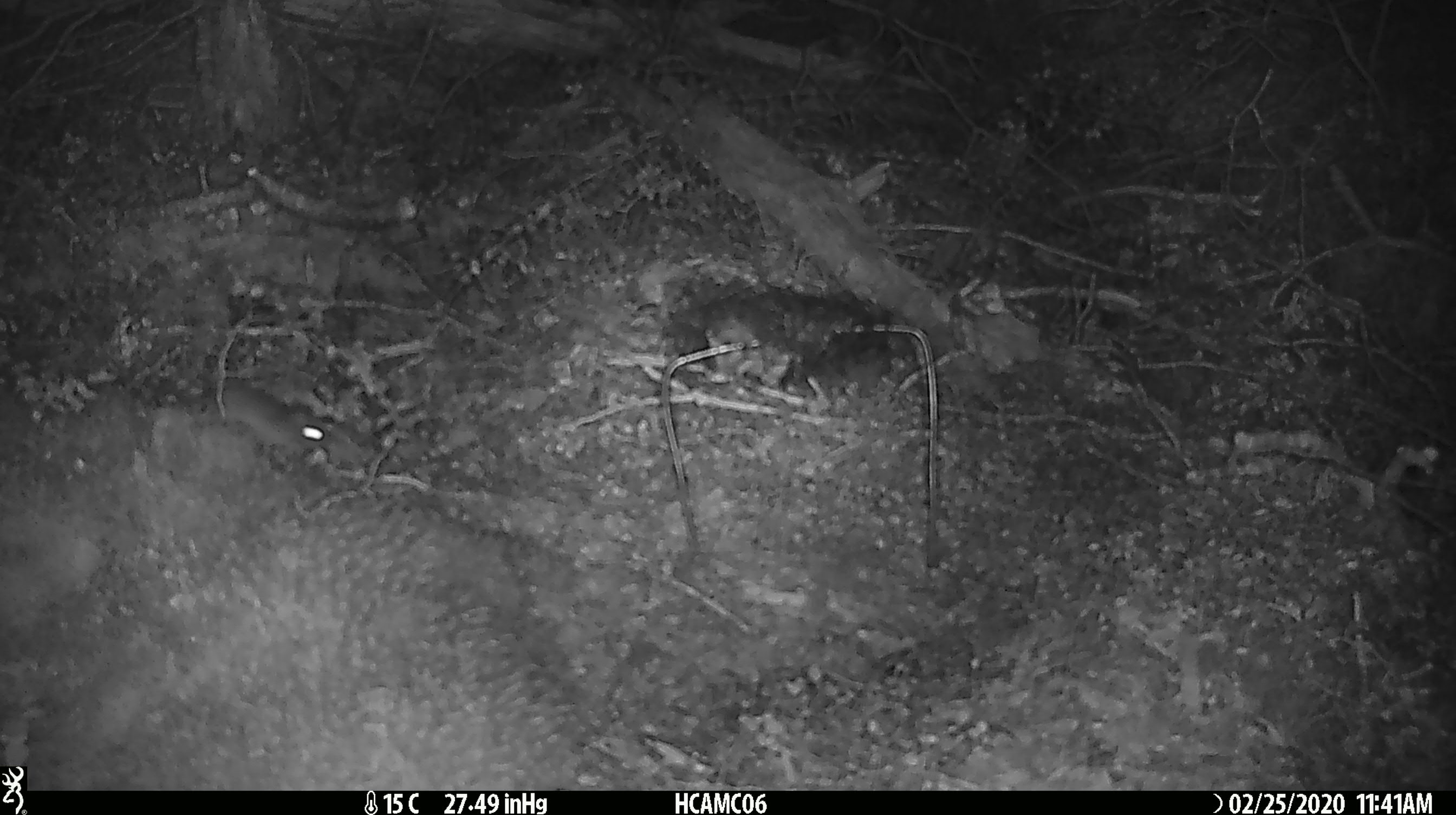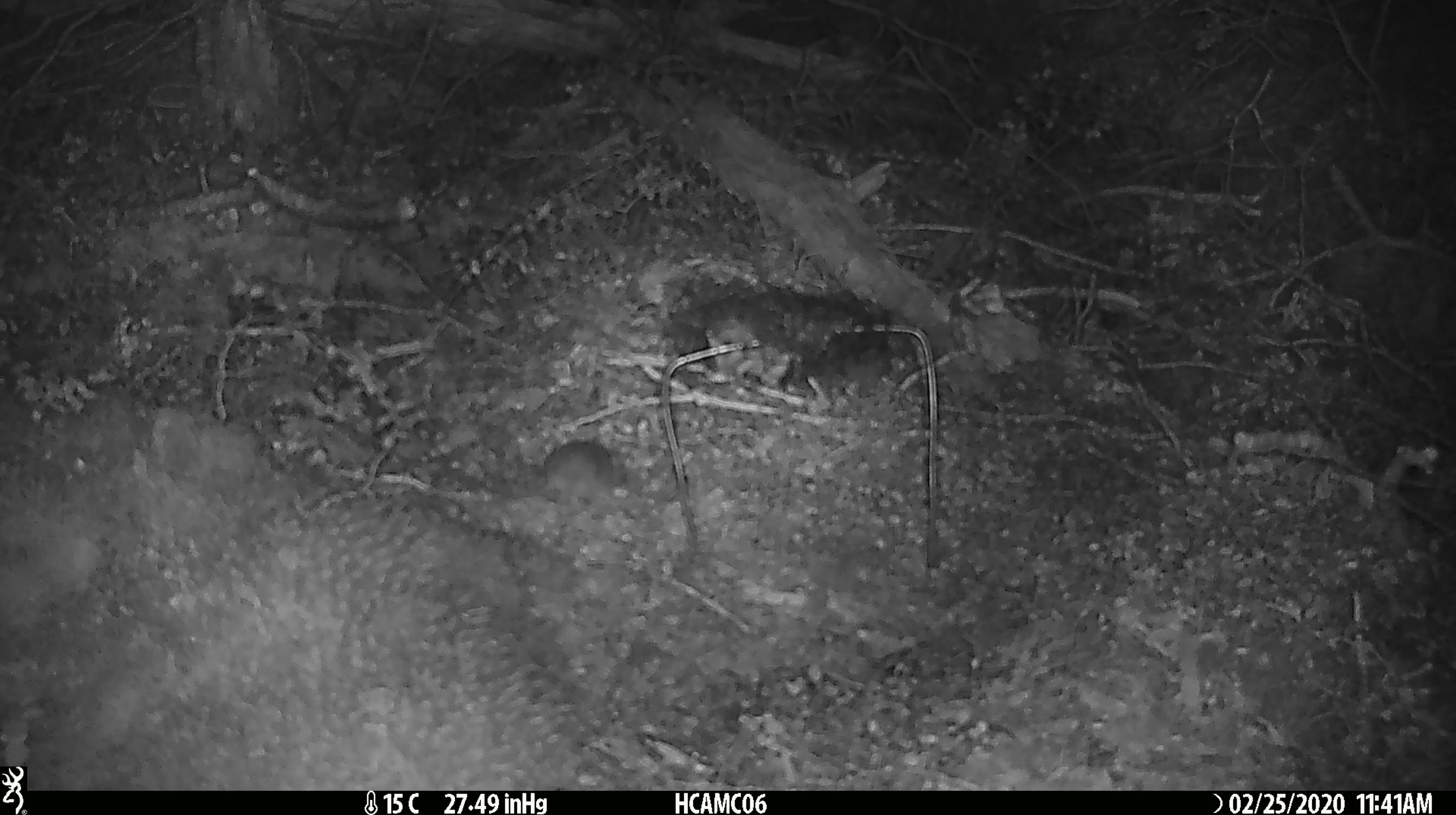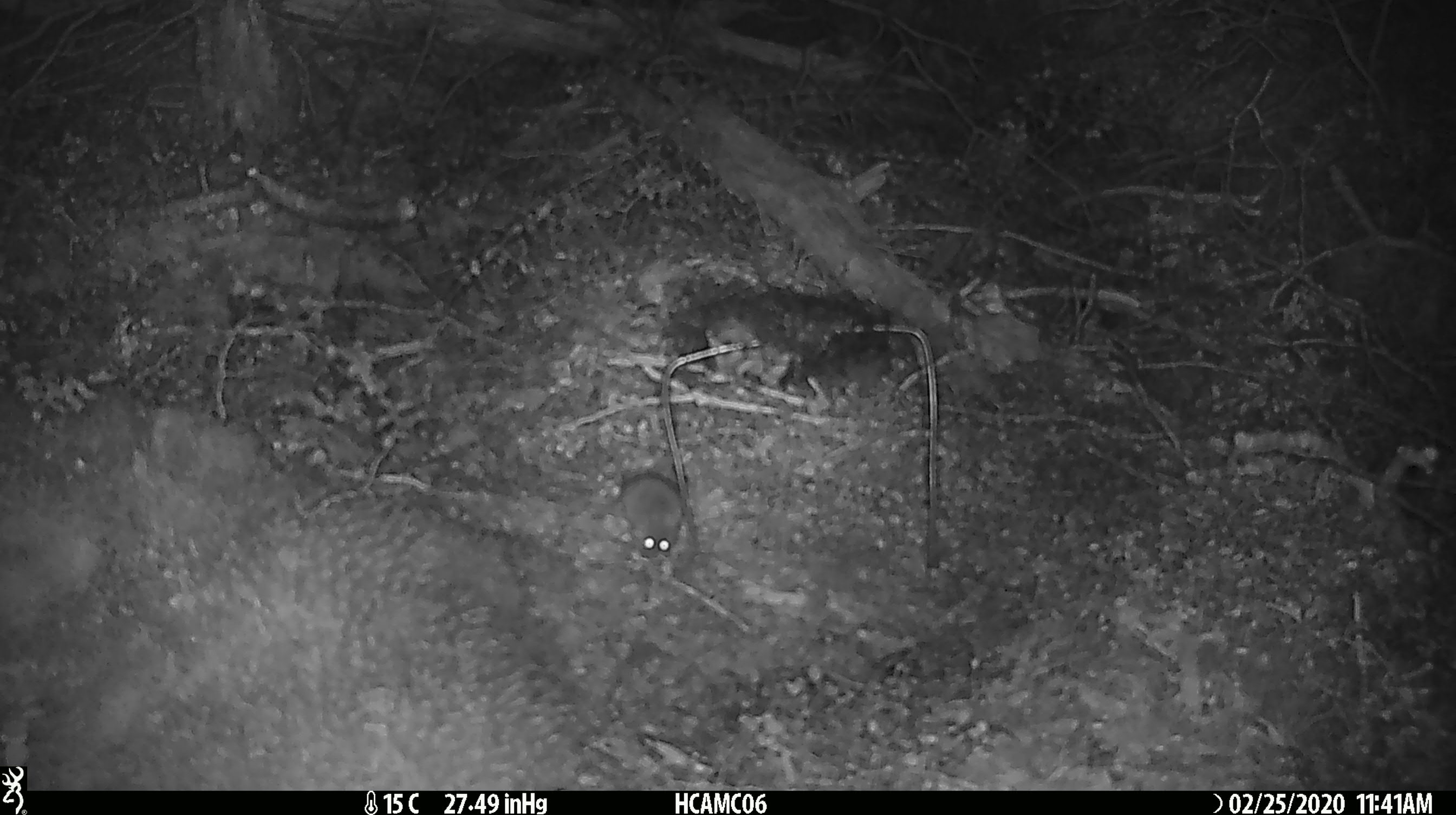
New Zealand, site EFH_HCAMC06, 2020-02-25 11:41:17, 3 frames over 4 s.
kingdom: Animalia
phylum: Chordata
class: Mammalia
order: Rodentia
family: Muridae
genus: Mus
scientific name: Mus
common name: mouse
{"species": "mouse (Mus)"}